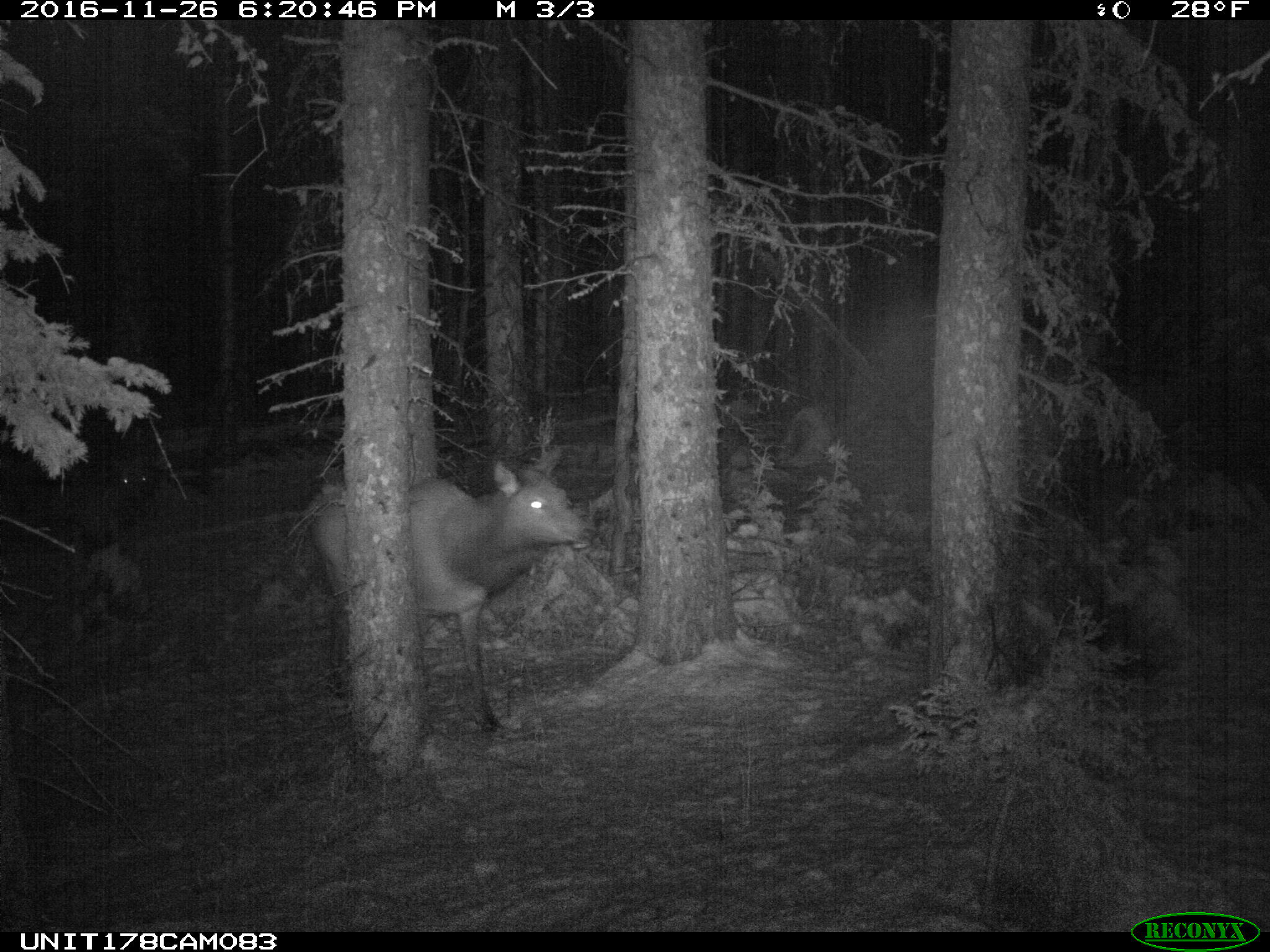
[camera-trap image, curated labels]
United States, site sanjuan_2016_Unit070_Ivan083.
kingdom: Animalia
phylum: Chordata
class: Mammalia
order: Artiodactyla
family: Cervidae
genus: Cervus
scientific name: Cervus elaphus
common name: red deer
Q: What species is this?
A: Cervus elaphus (red deer).